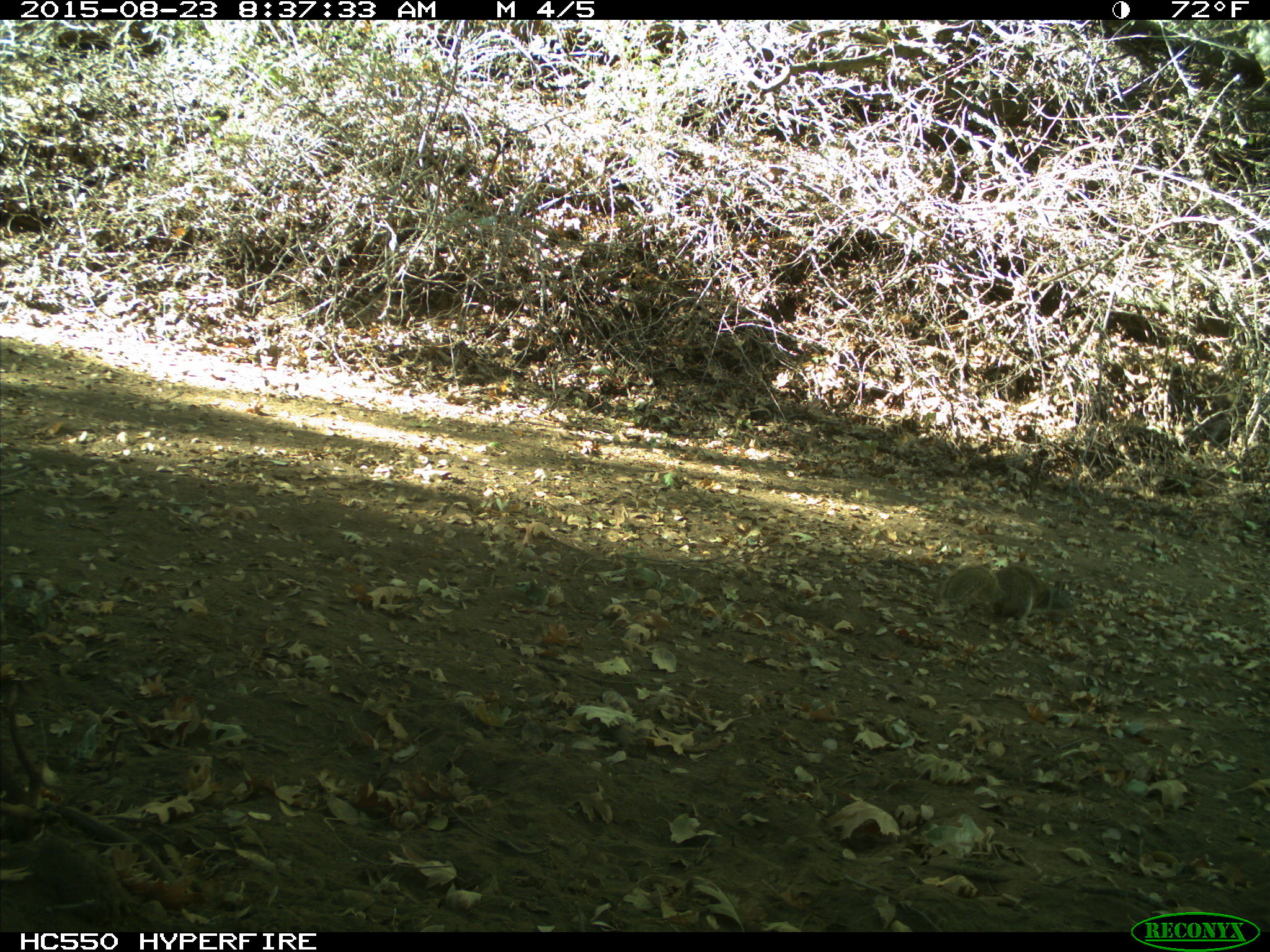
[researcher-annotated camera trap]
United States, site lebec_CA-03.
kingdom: Animalia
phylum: Chordata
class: Mammalia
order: Rodentia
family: Sciuridae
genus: Otospermophilus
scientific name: Otospermophilus beecheyi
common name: california ground squirrel